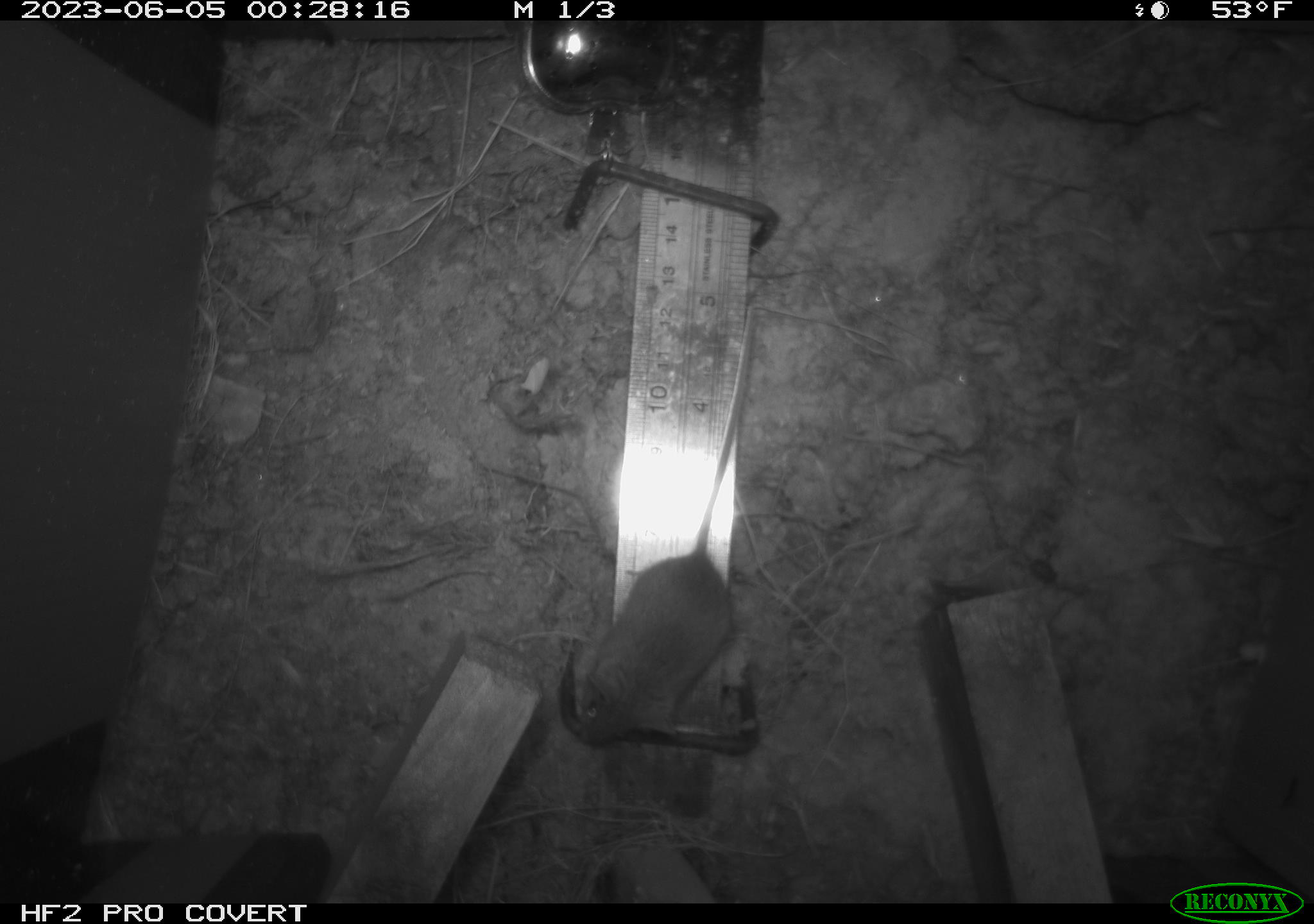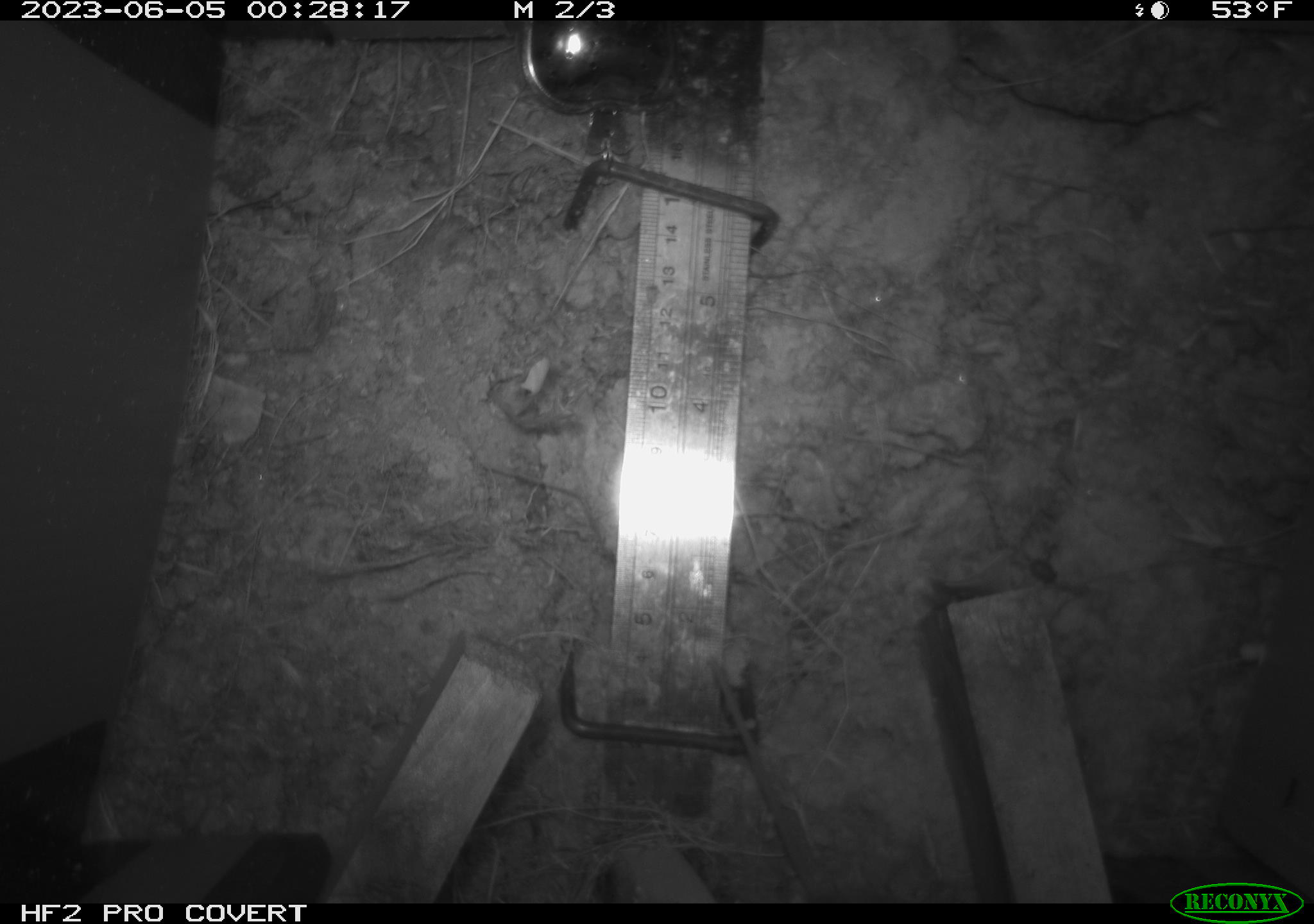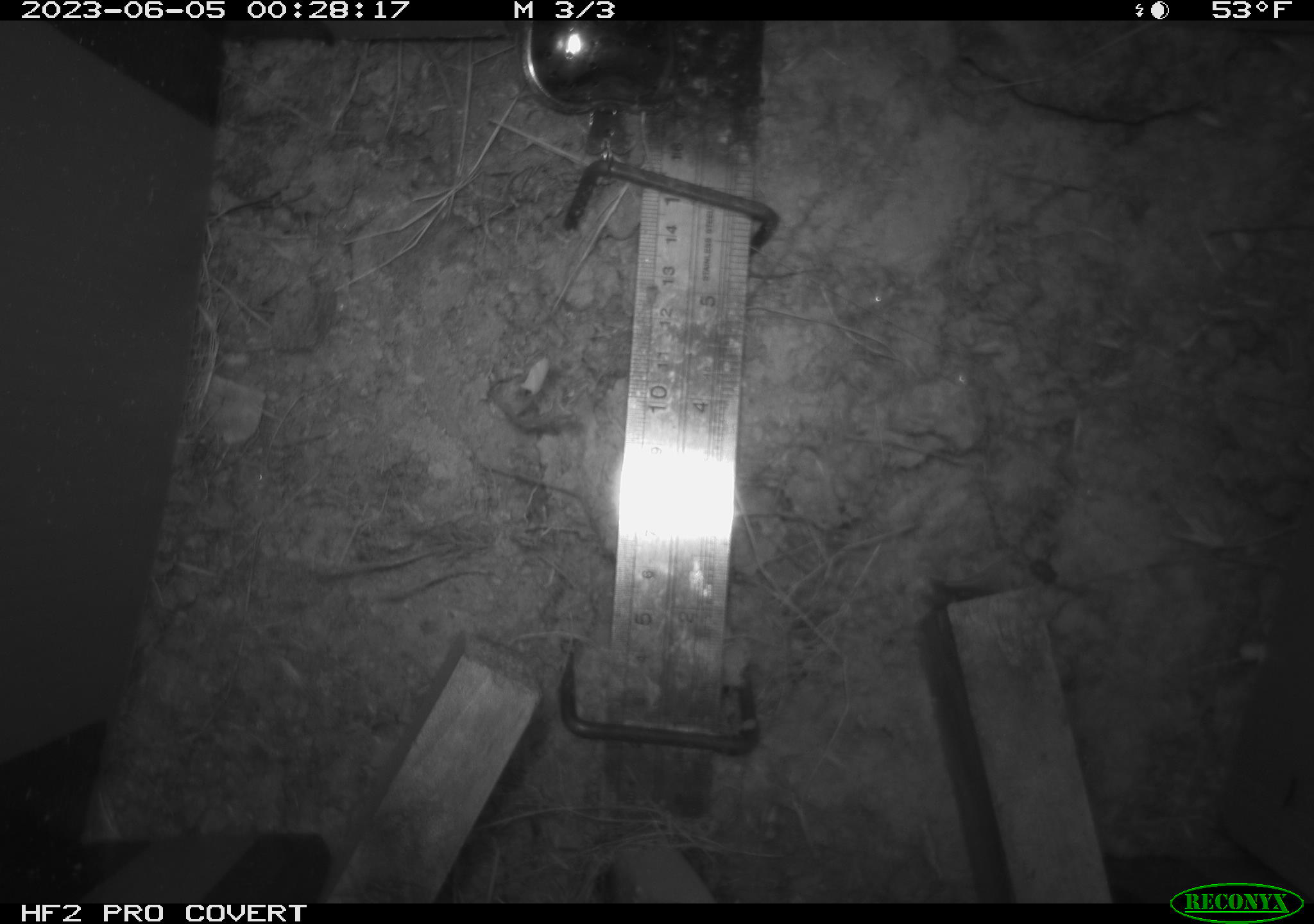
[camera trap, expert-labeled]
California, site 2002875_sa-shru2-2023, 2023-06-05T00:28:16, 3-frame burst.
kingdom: Animalia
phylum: Chordata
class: Mammalia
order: Rodentia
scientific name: Rodentia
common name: mouse species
Mouse species (Rodentia).